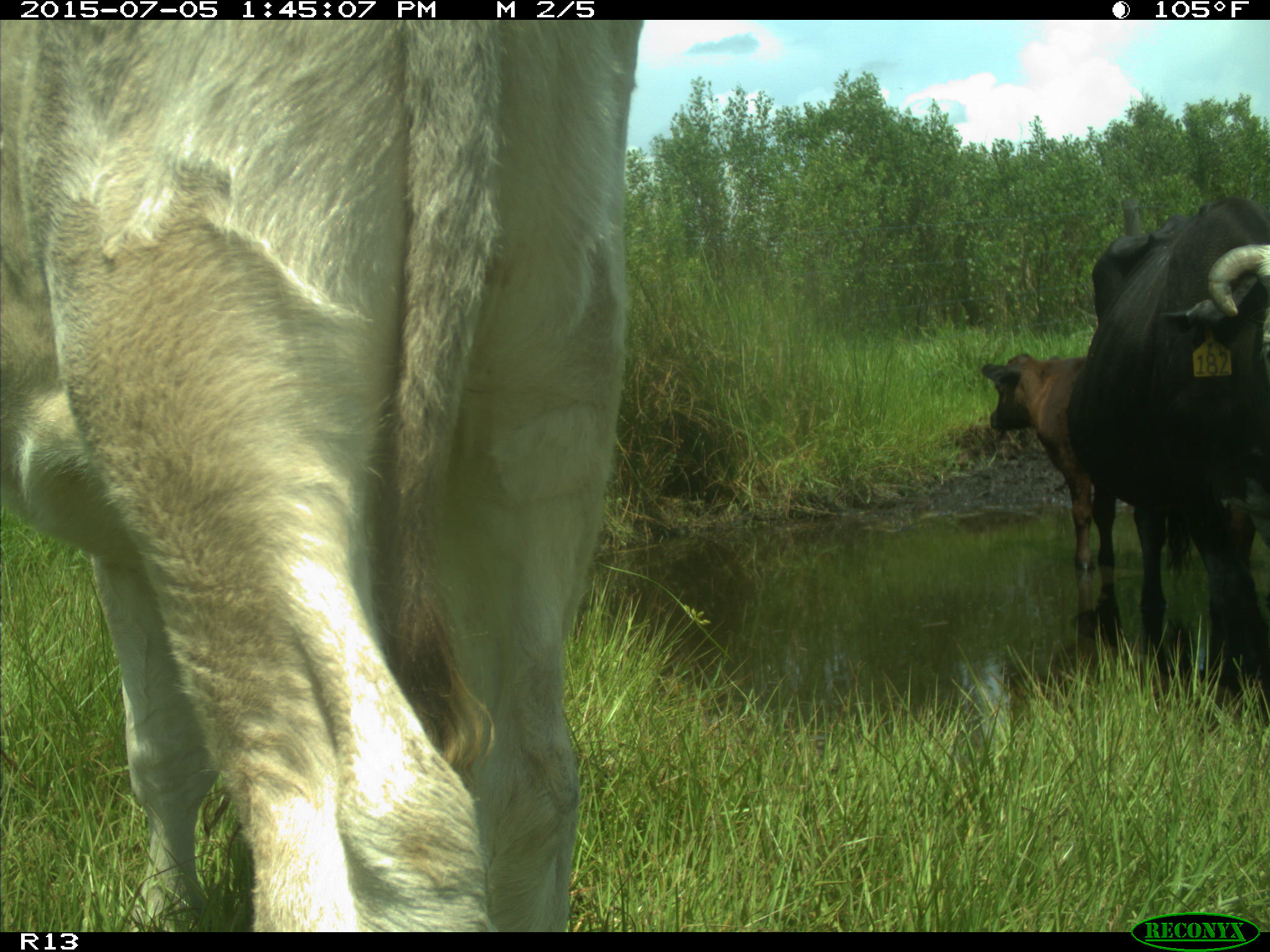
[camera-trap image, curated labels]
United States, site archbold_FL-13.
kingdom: Animalia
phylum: Chordata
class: Mammalia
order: Artiodactyla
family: Bovidae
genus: Bos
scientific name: Bos taurus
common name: domestic cow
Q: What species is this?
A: Bos taurus (domestic cow).